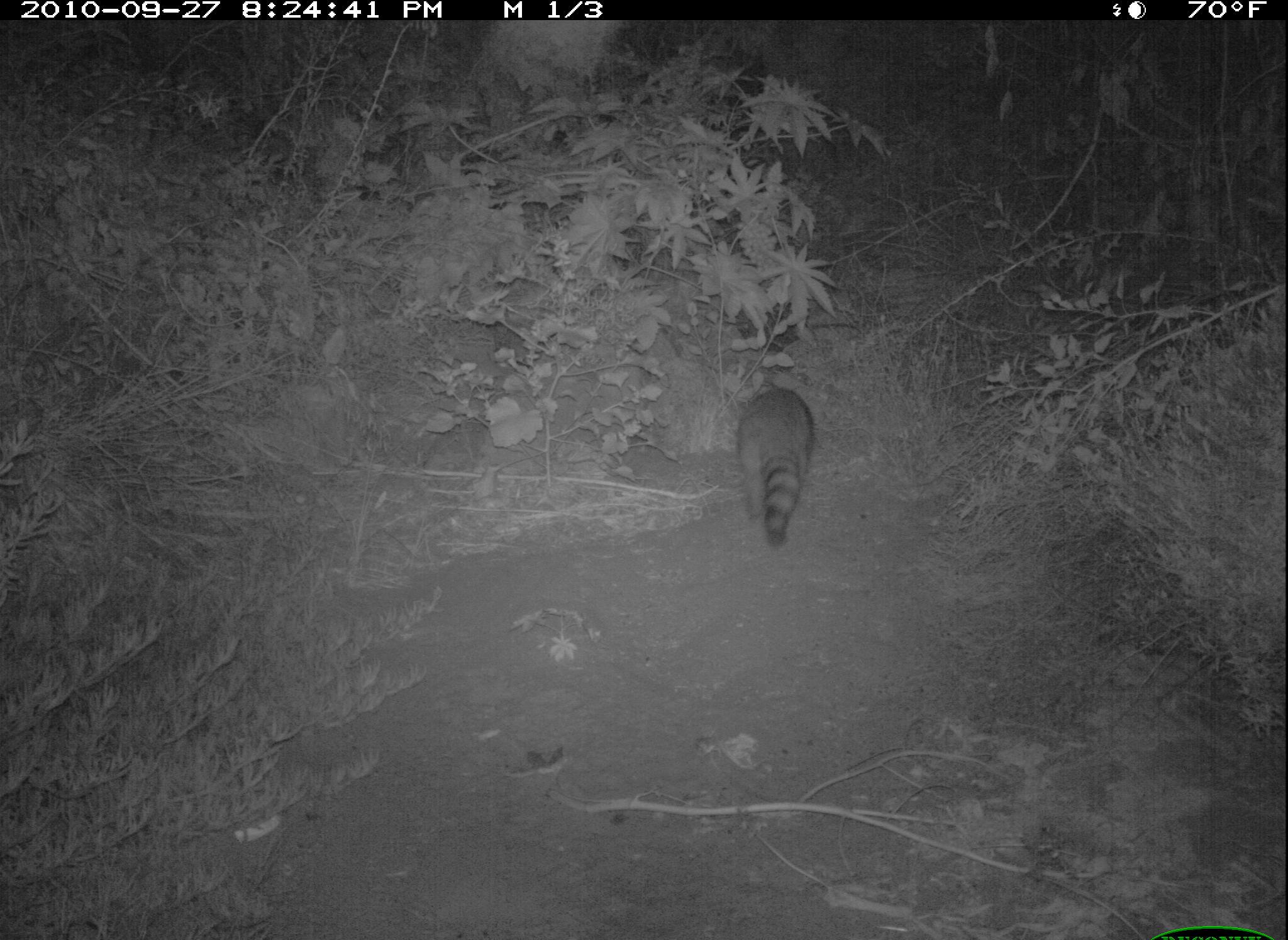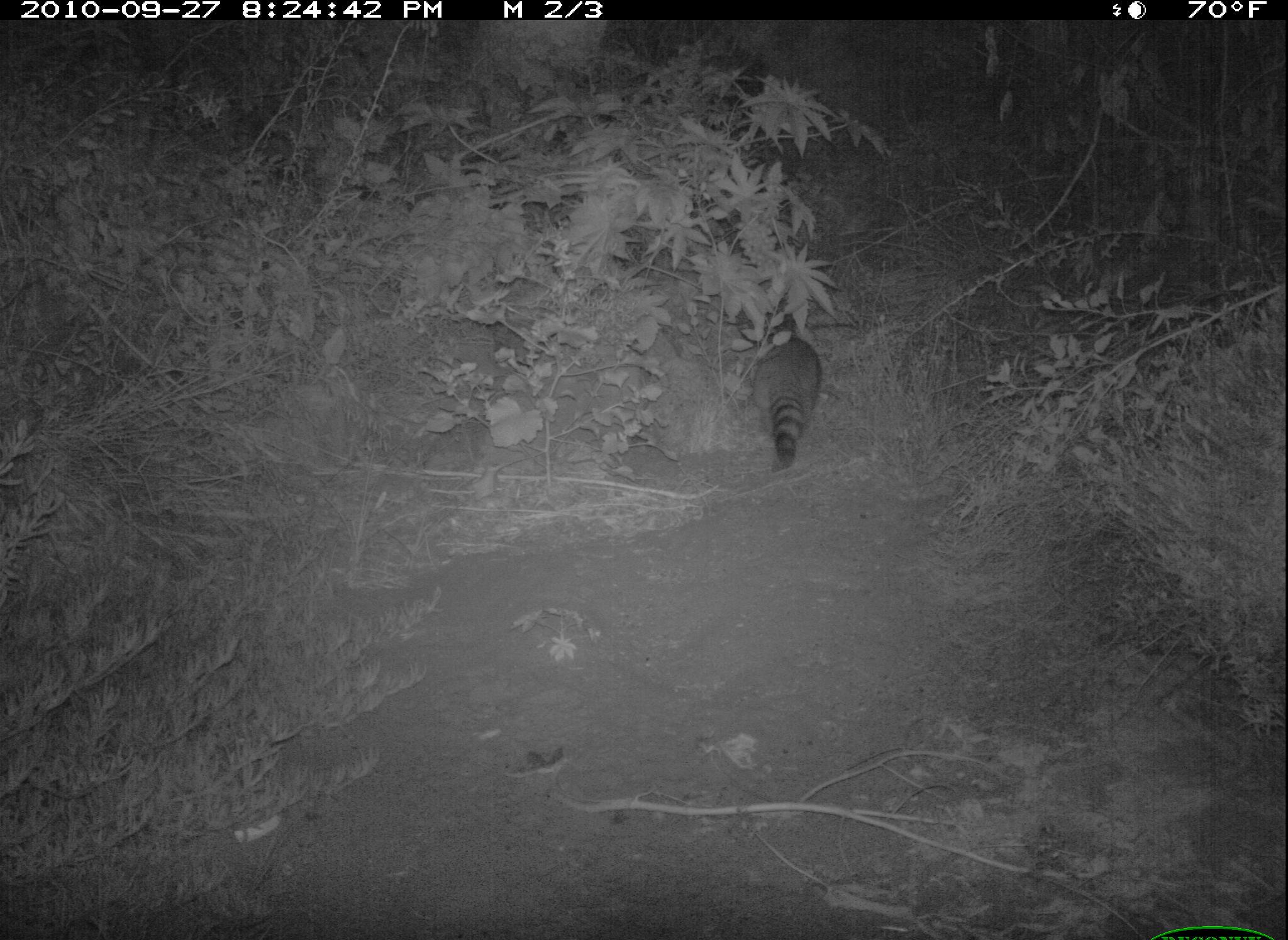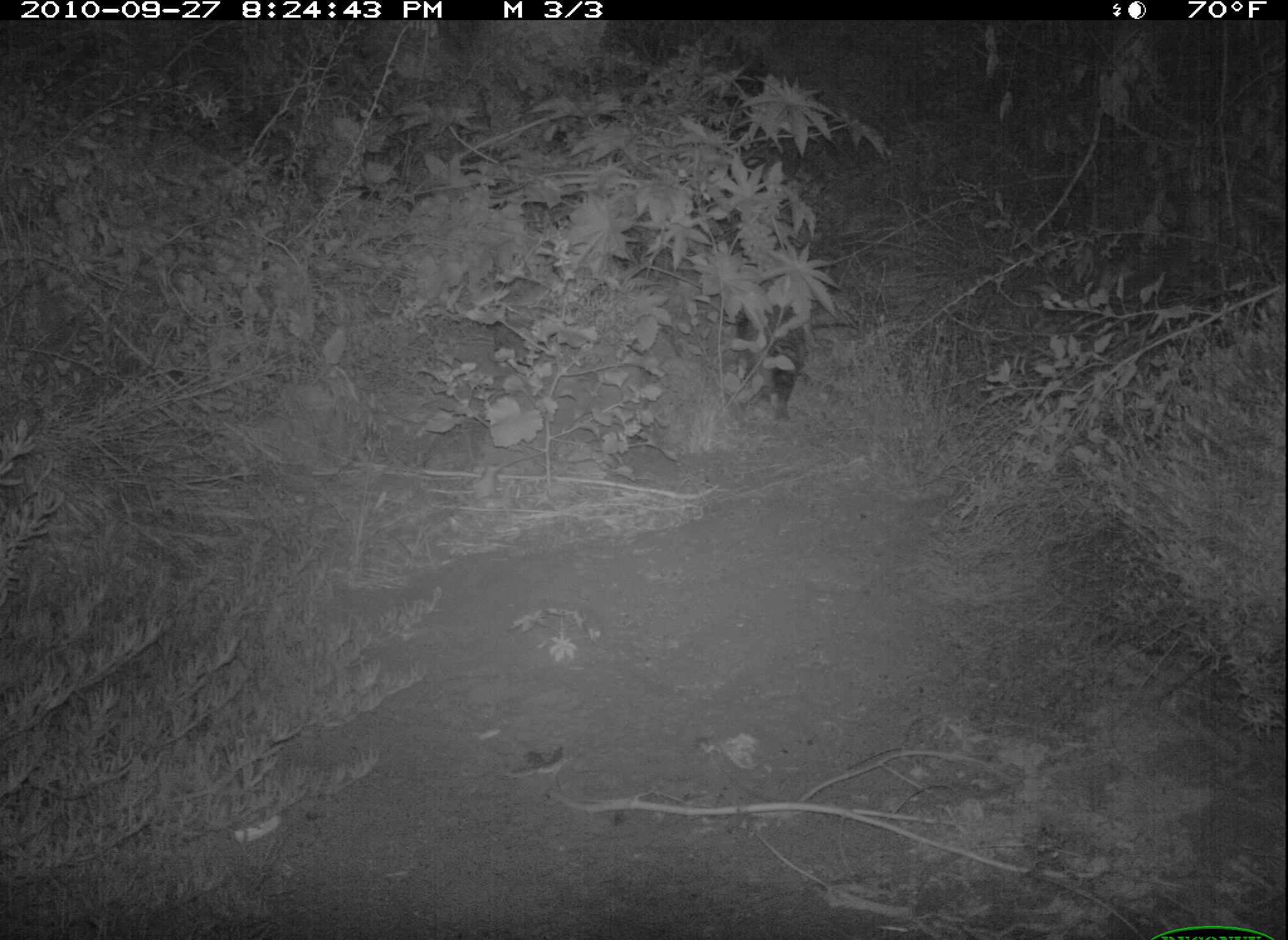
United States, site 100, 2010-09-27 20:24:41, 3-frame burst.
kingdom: Animalia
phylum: Chordata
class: Mammalia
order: Carnivora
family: Procyonidae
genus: Procyon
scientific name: Procyon lotor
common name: raccoon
Raccoon (Procyon lotor).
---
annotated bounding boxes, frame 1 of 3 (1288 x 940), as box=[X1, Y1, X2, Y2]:
raccoon: box=[726, 366, 826, 570]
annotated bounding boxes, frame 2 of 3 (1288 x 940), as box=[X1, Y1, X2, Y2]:
raccoon: box=[734, 296, 852, 472]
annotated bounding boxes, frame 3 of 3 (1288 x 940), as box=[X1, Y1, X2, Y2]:
raccoon: box=[734, 274, 816, 428]